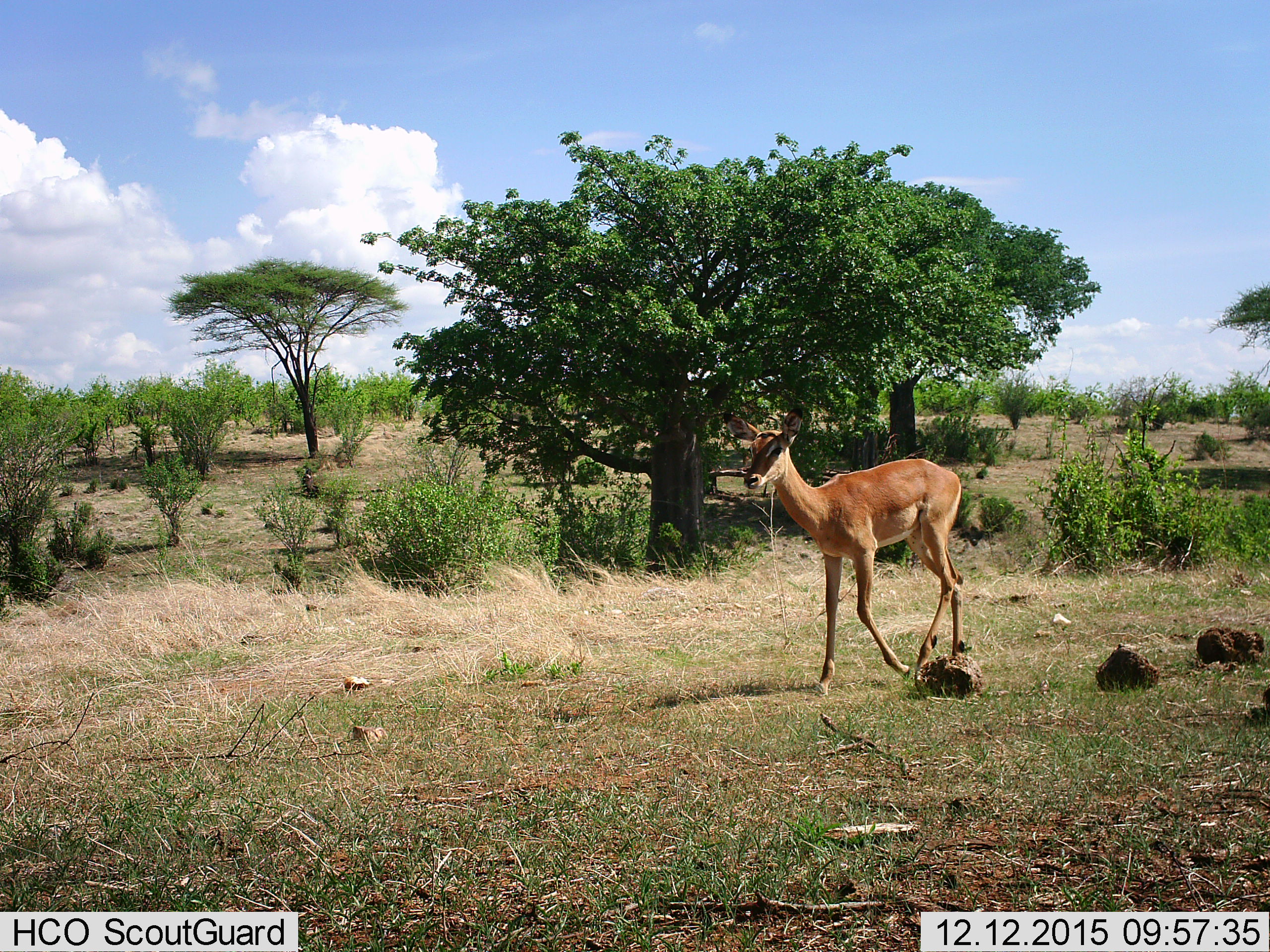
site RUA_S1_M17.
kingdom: Animalia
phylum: Chordata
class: Mammalia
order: Artiodactyla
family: Bovidae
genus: Aepyceros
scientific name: Aepyceros melampus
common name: impala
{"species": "impala (Aepyceros melampus)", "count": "1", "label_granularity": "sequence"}